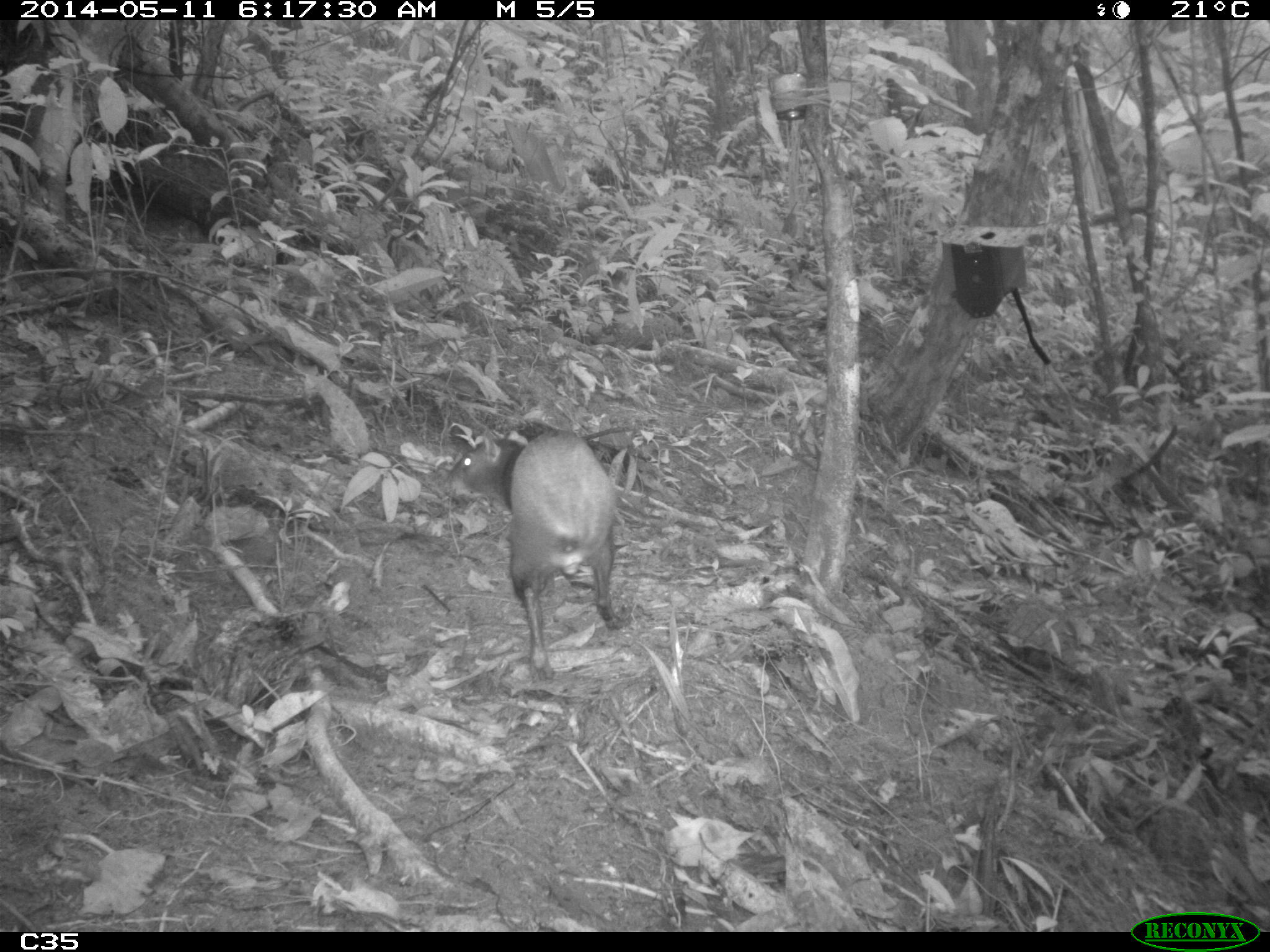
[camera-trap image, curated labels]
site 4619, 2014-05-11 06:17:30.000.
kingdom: Animalia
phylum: Chordata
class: Mammalia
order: Rodentia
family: Dasyproctidae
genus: Dasyprocta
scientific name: Dasyprocta leporina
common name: red-rumped agouti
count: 2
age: adult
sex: female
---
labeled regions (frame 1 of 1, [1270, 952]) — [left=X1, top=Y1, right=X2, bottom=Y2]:
dasyprocta leporina: [left=442, top=428, right=625, bottom=680]